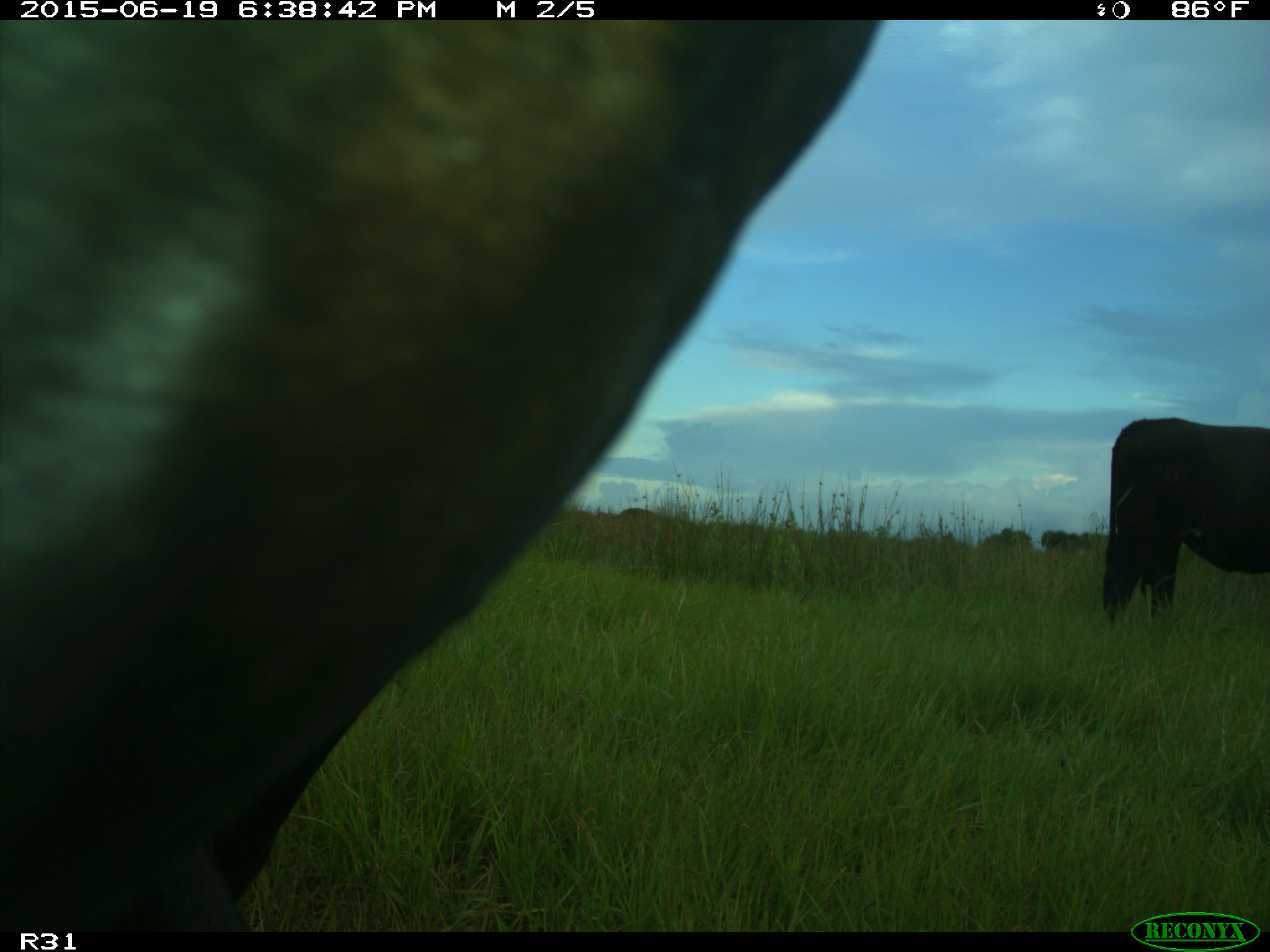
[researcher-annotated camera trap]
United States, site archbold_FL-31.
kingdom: Animalia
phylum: Chordata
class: Mammalia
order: Artiodactyla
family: Bovidae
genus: Bos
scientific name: Bos taurus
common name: domestic cow